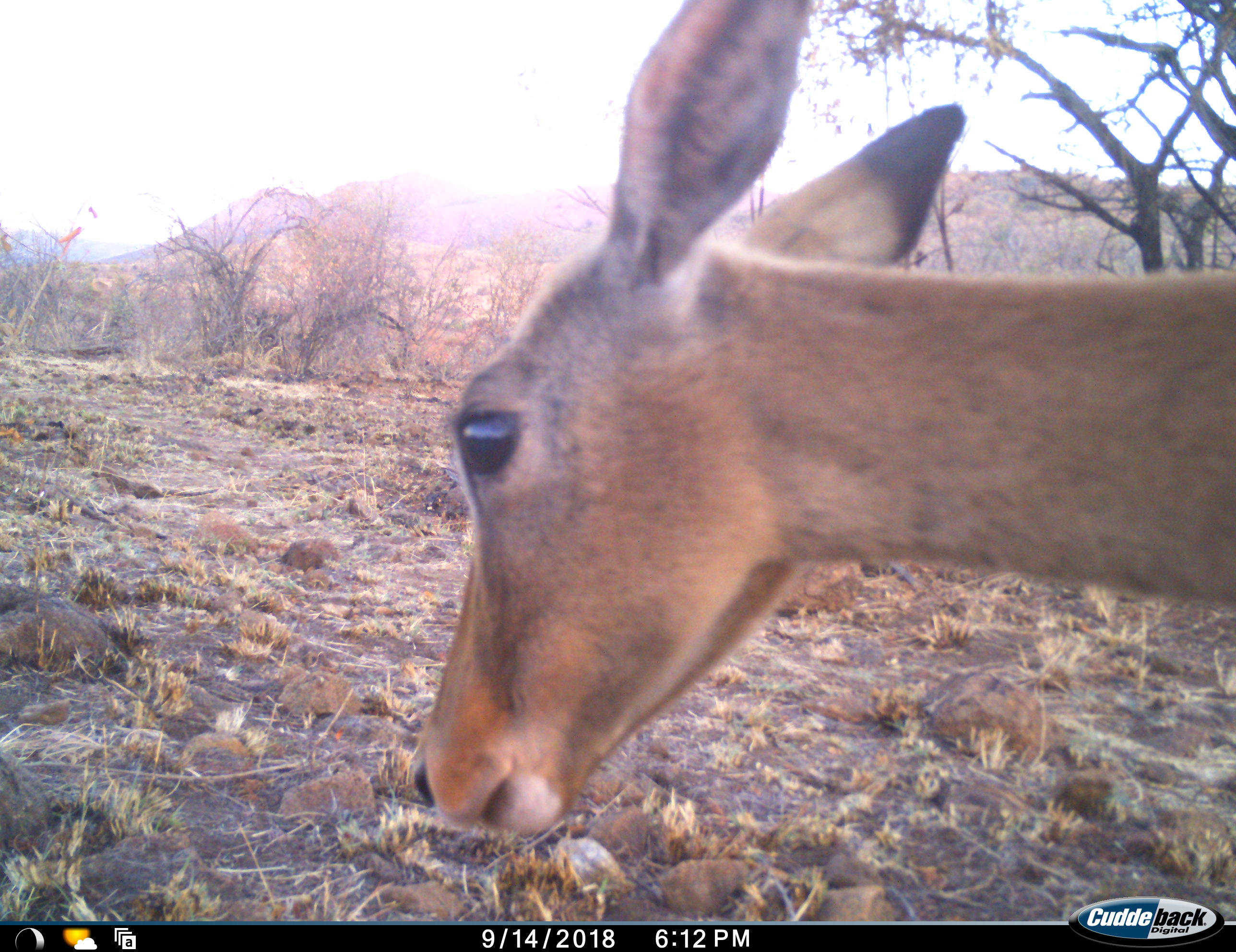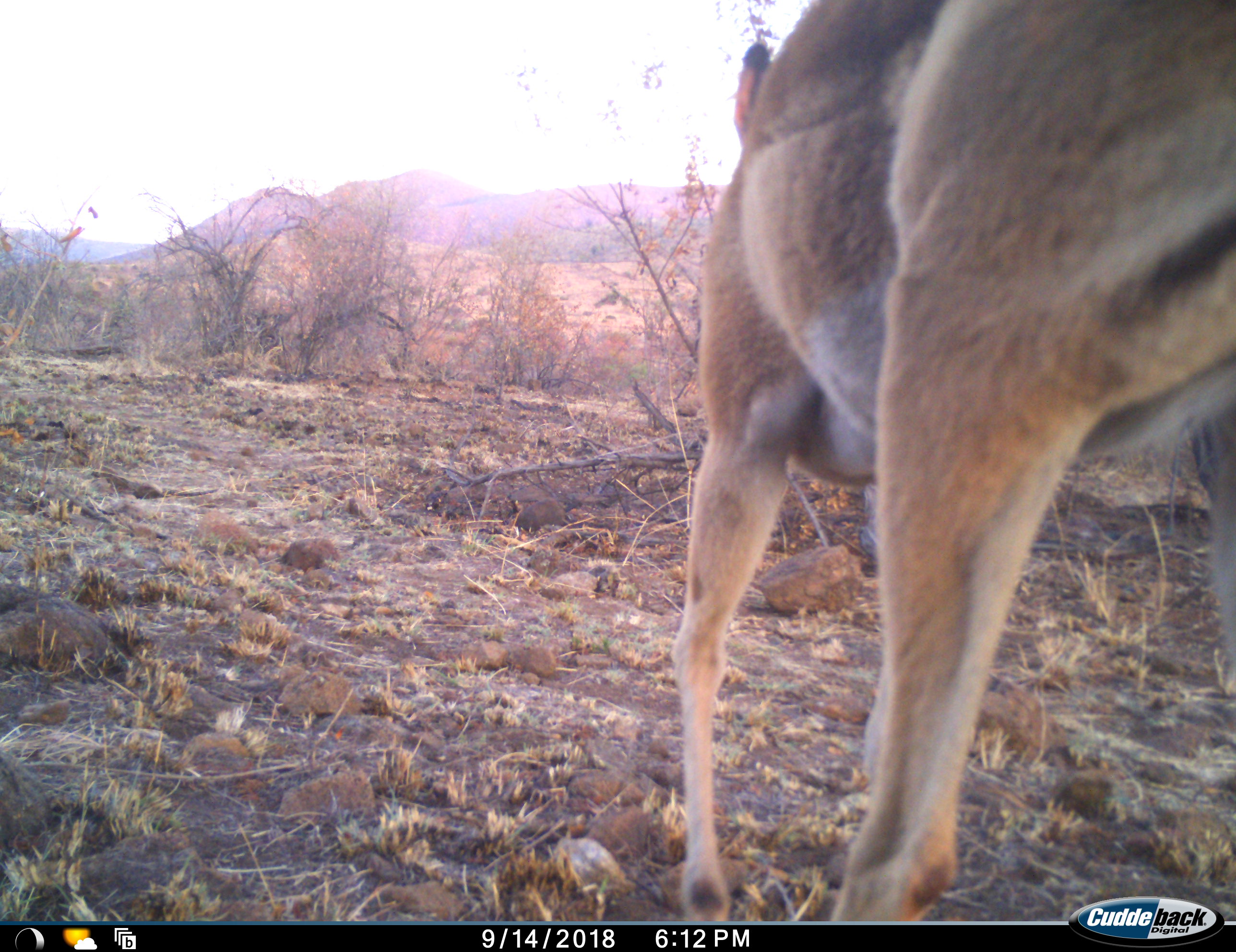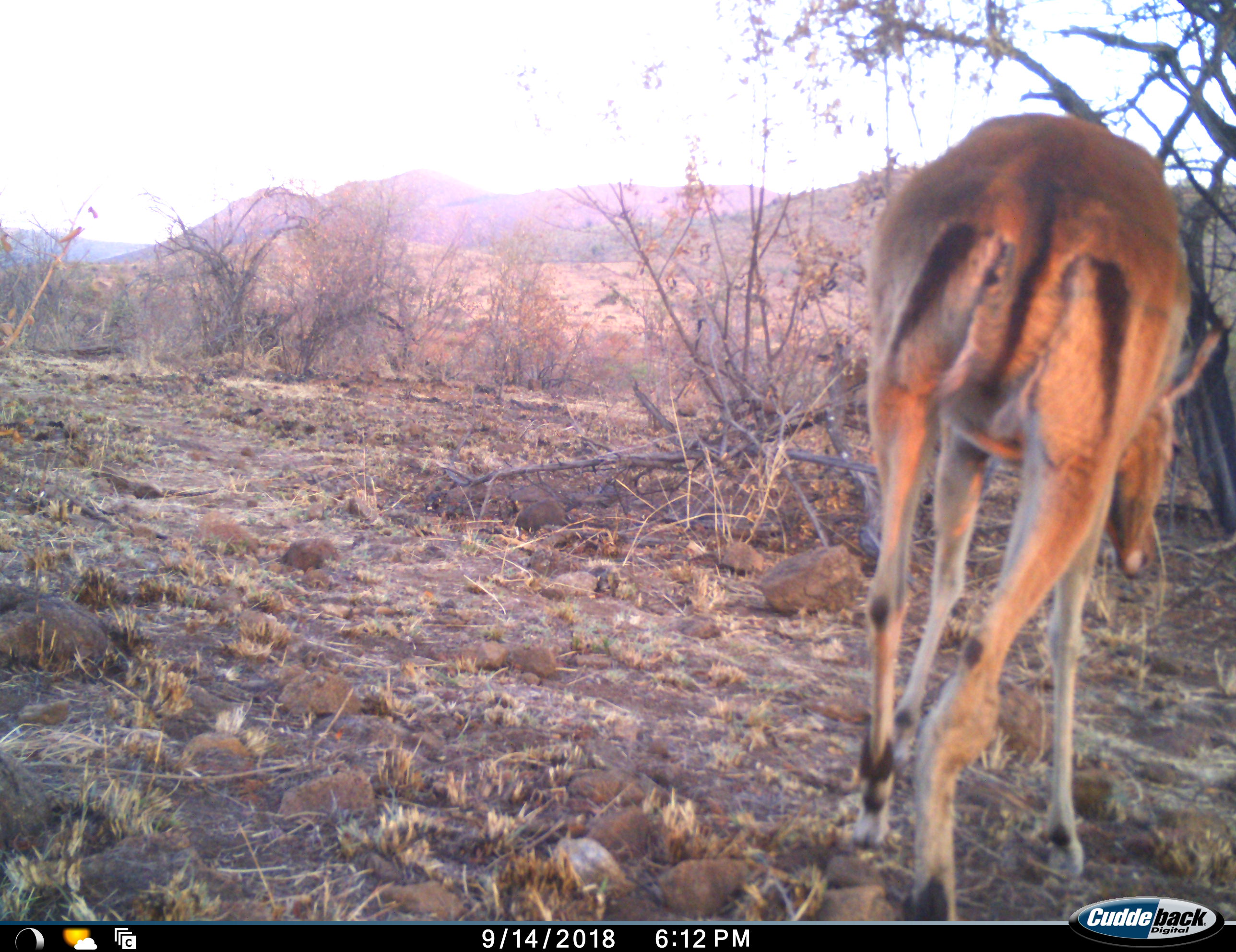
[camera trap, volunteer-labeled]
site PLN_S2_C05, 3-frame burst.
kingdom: Animalia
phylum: Chordata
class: Mammalia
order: Artiodactyla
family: Bovidae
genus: Aepyceros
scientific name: Aepyceros melampus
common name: impala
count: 1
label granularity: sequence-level